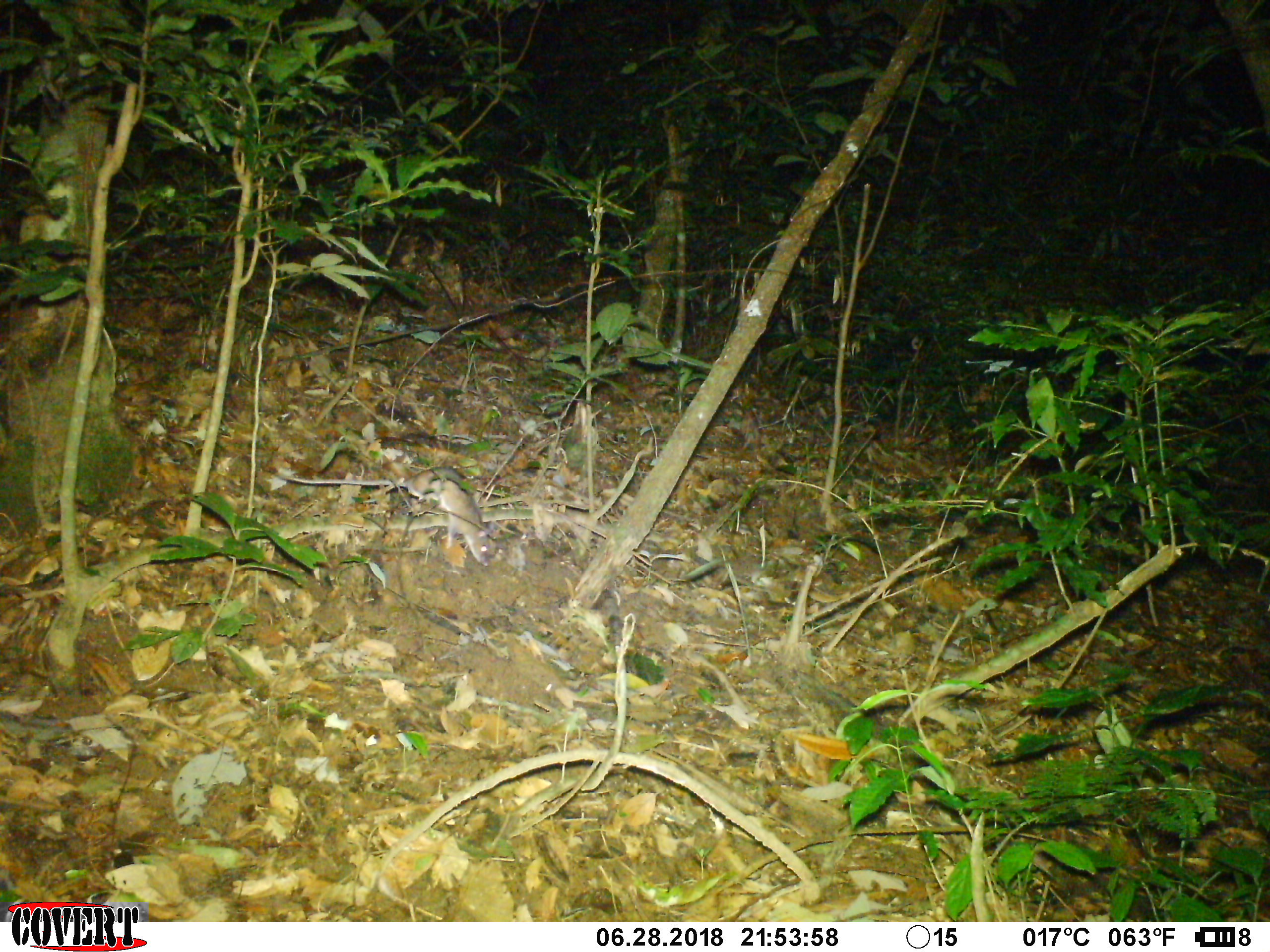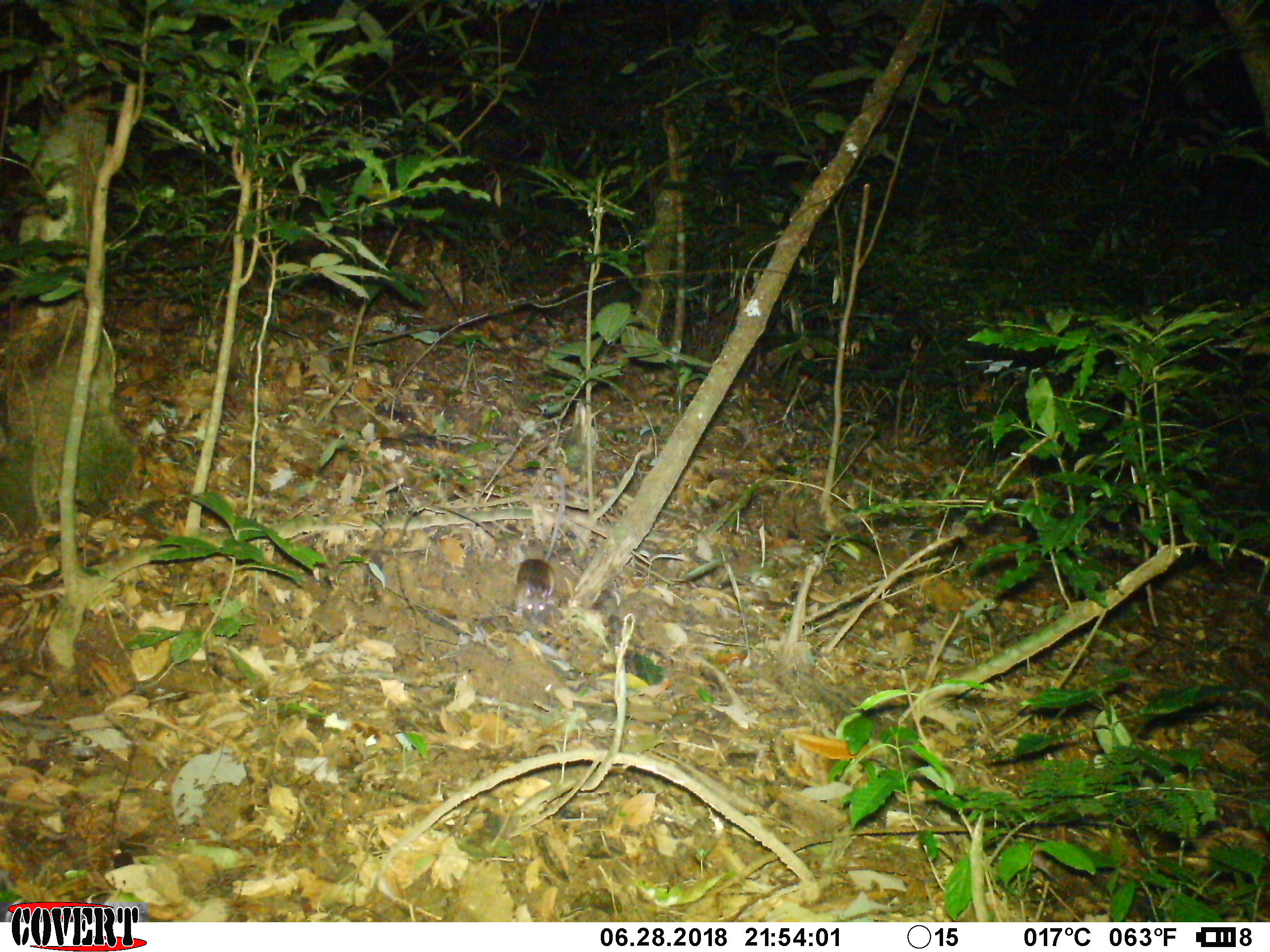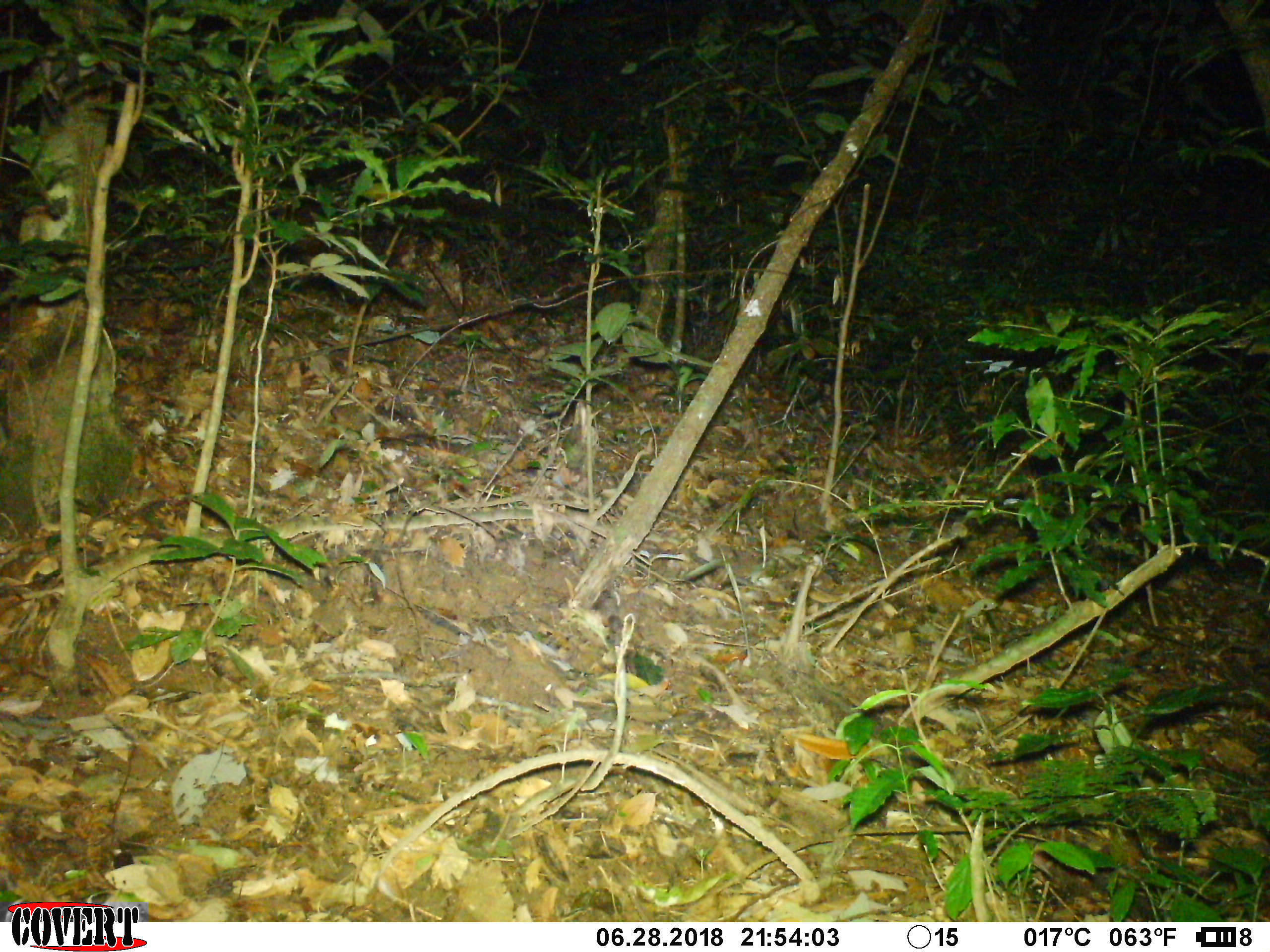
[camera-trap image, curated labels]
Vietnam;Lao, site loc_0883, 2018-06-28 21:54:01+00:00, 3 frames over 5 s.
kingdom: Animalia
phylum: Chordata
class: Mammalia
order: Rodentia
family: Muridae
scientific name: Muridae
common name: old-world mice and rats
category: unidentified murid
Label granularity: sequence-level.